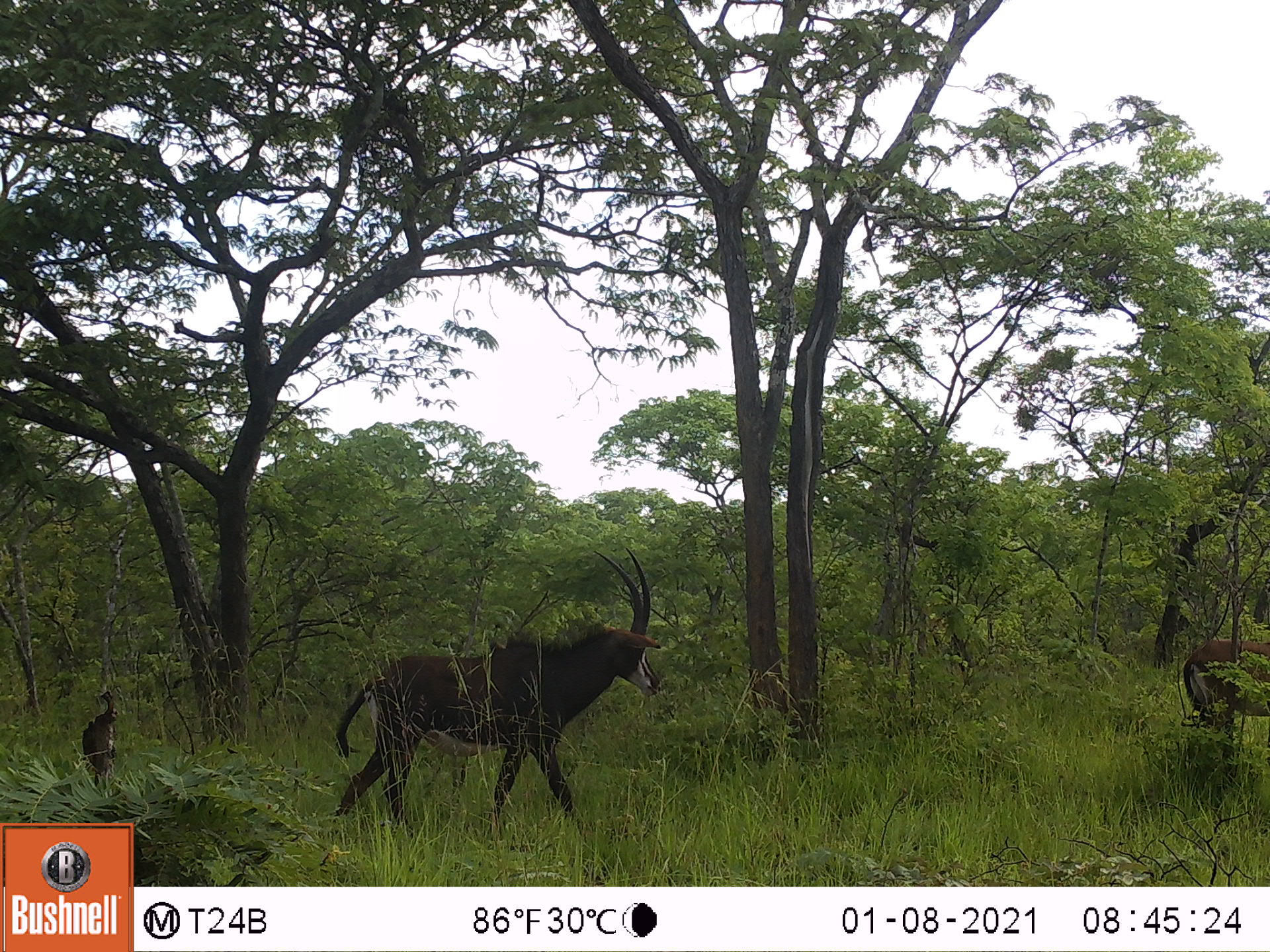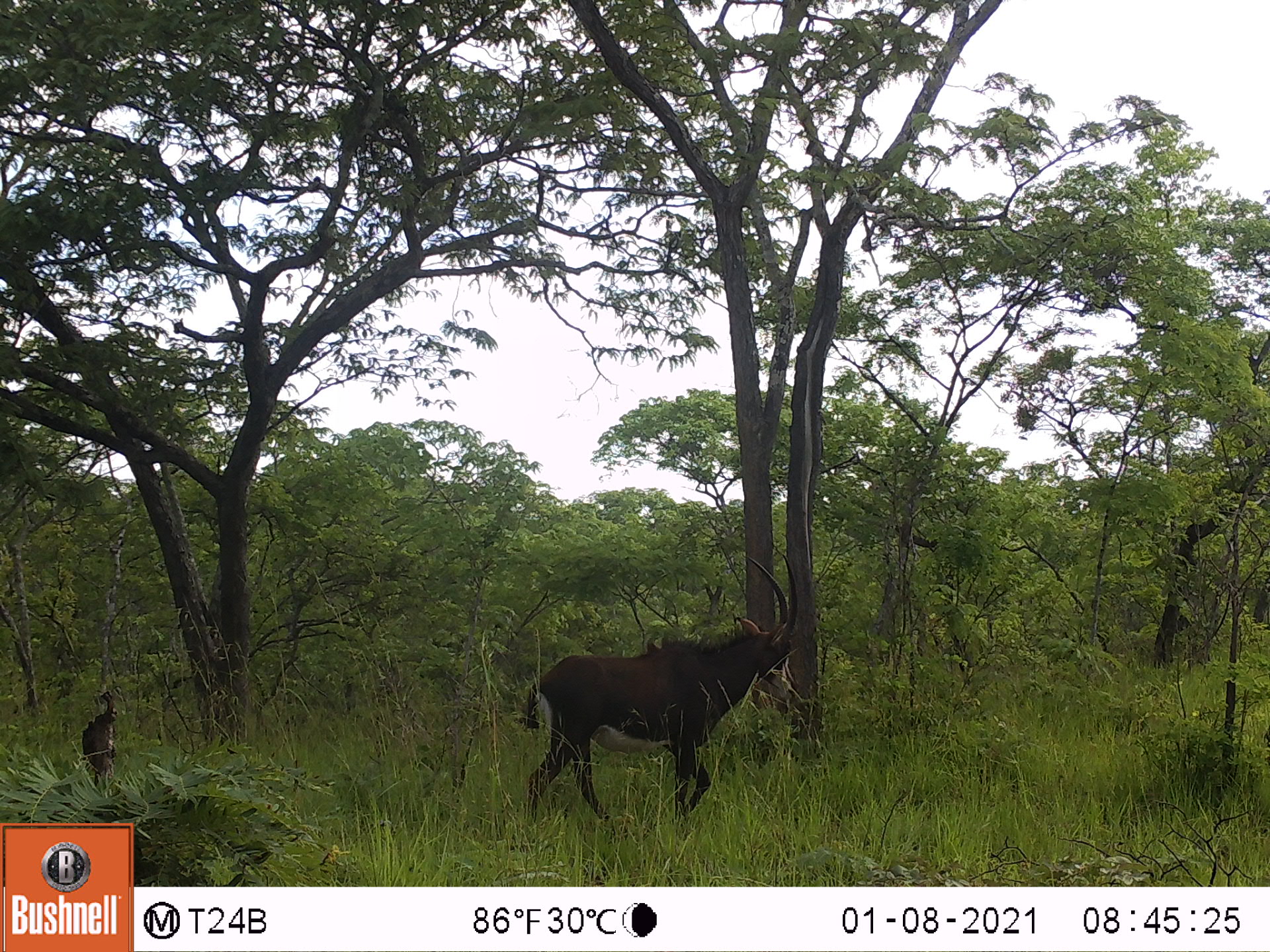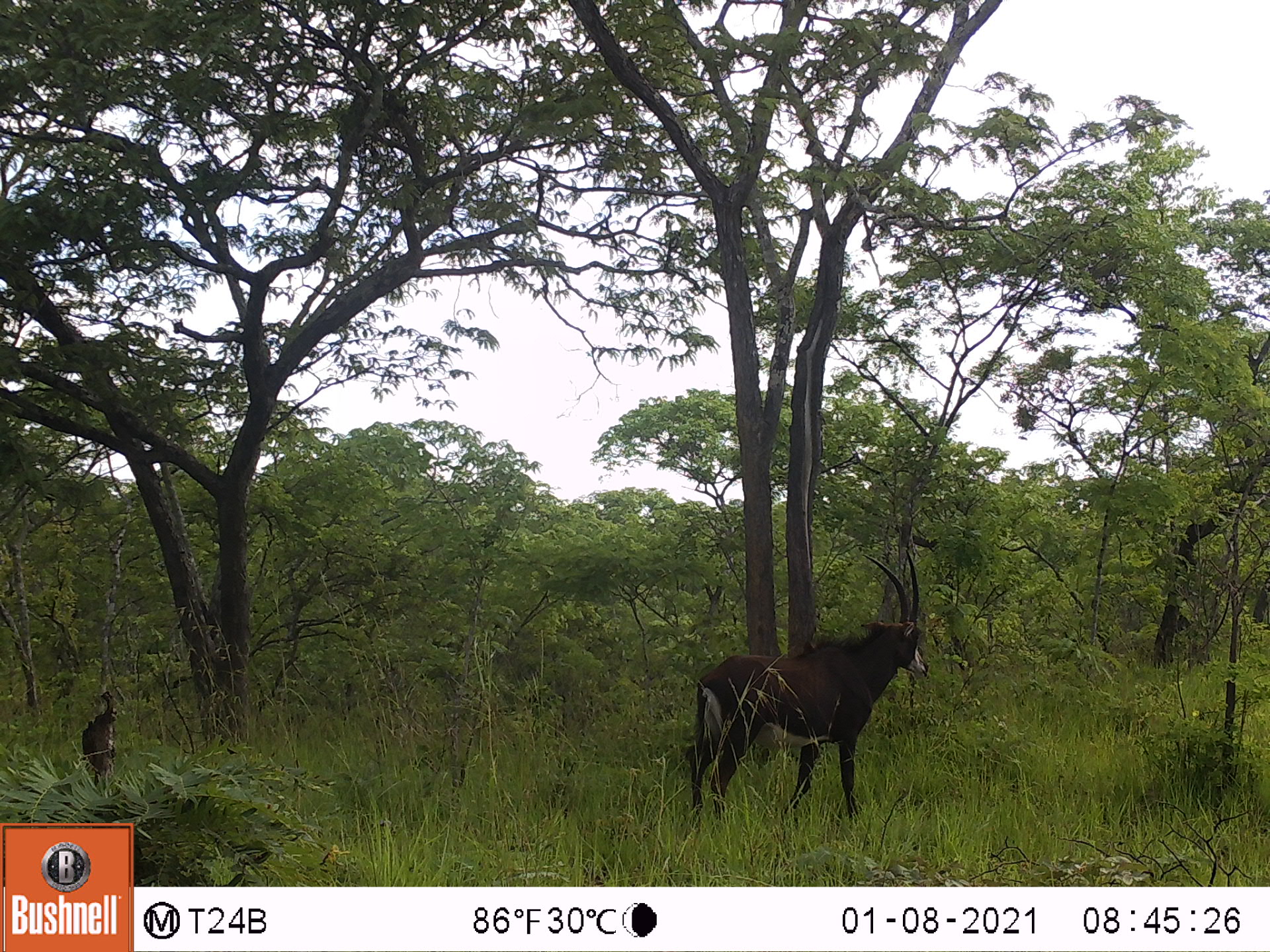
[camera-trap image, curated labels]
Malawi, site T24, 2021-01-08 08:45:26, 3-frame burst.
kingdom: Animalia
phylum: Chordata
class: Mammalia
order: Artiodactyla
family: Bovidae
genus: Hippotragus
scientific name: Hippotragus niger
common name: sable antelope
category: sable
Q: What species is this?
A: Sable (sable antelope) (Hippotragus niger).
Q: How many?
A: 1.